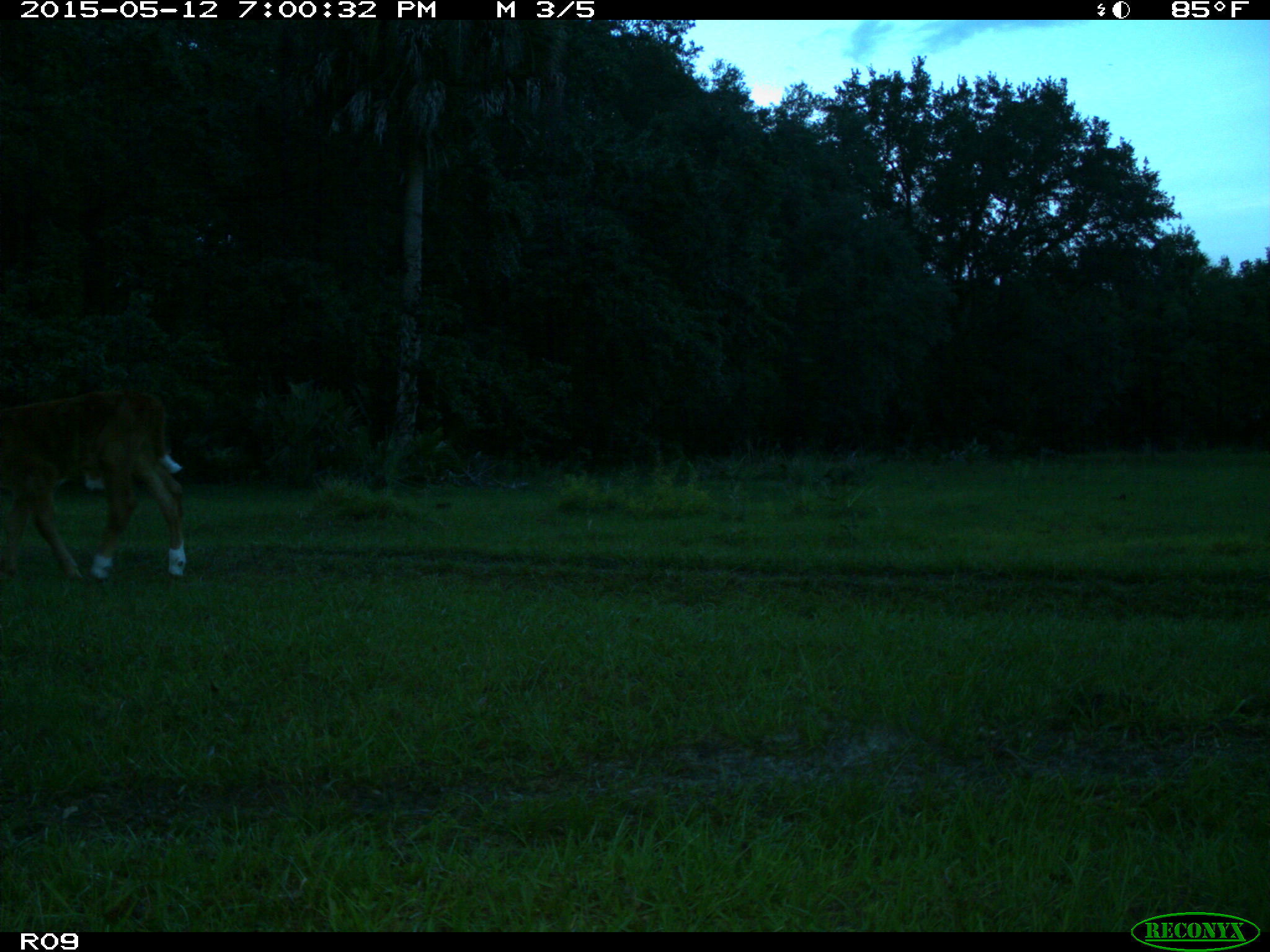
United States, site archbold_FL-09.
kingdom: Animalia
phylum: Chordata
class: Mammalia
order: Artiodactyla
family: Bovidae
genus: Bos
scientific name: Bos taurus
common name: domestic cow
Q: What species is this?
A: Bos taurus (domestic cow).